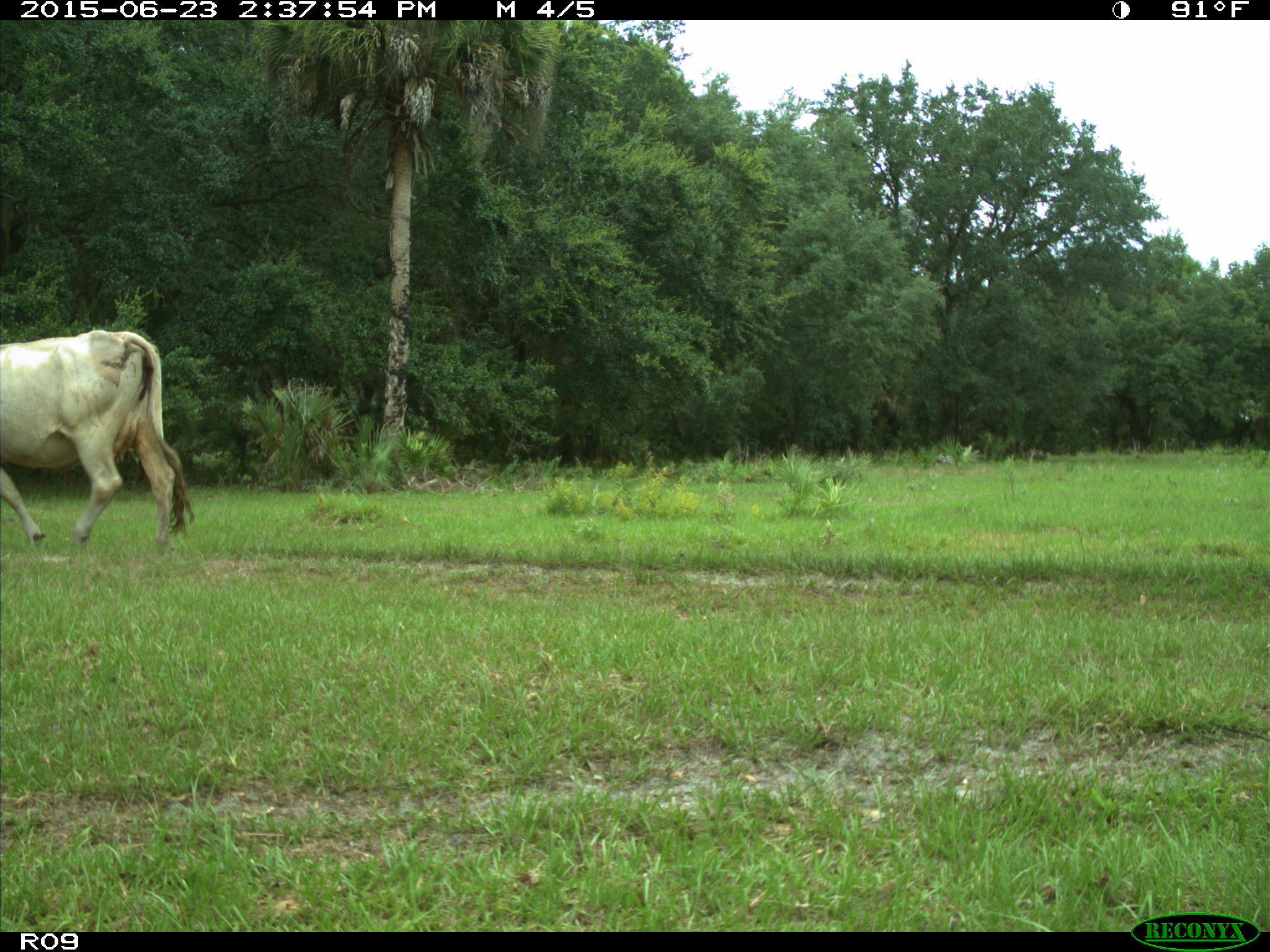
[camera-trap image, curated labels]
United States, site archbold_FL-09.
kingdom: Animalia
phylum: Chordata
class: Mammalia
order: Artiodactyla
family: Bovidae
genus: Bos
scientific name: Bos taurus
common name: domestic cow